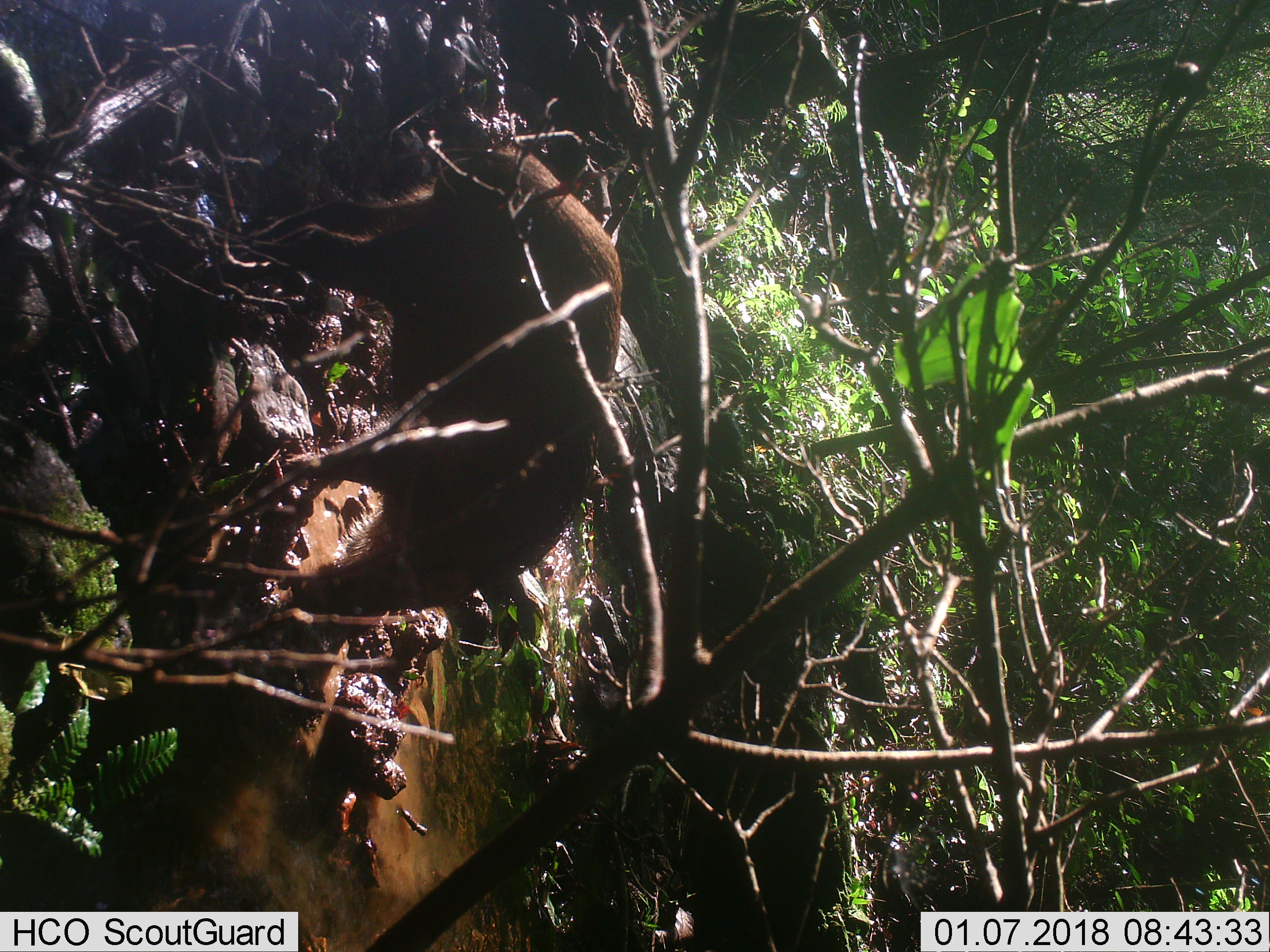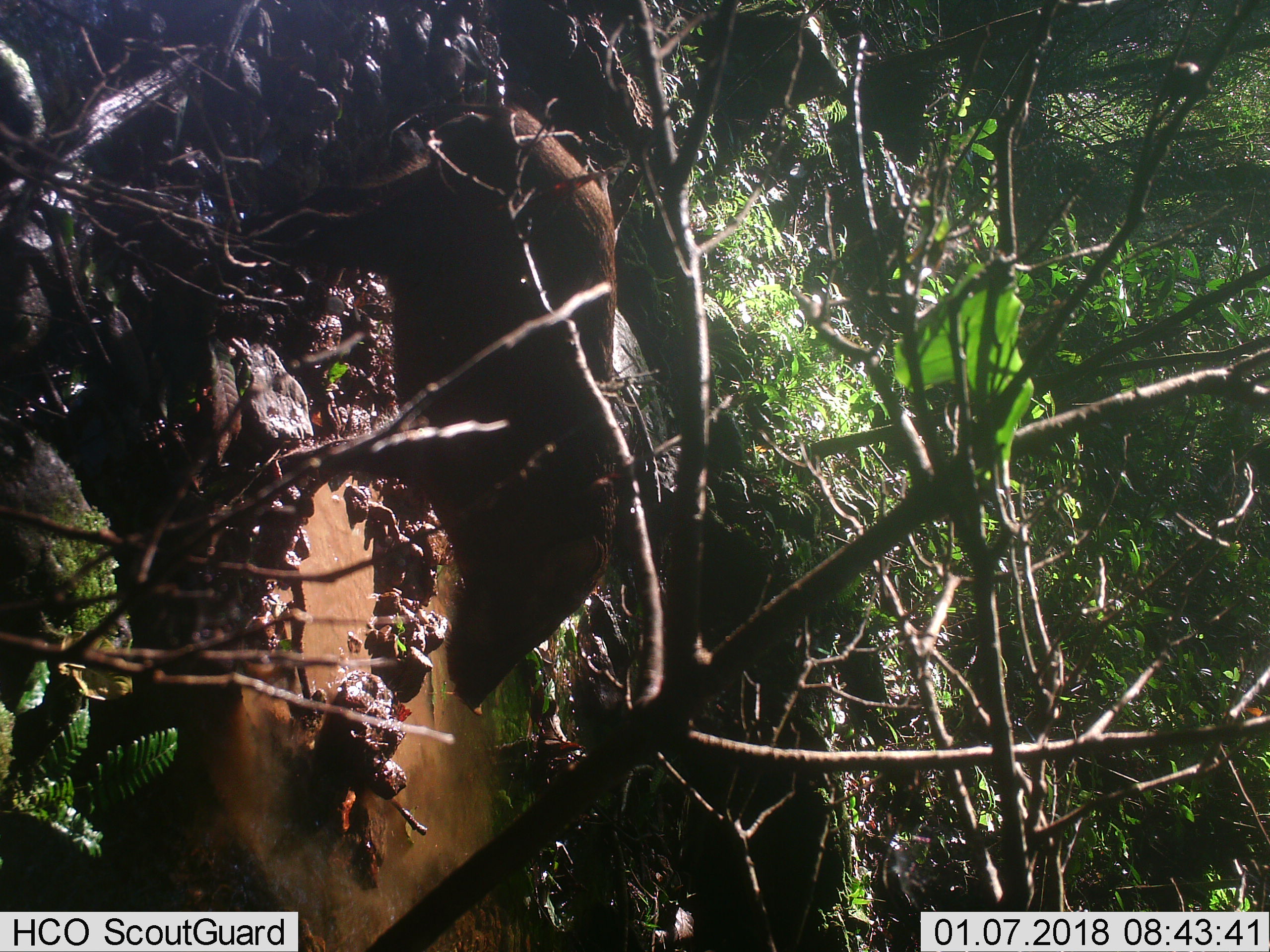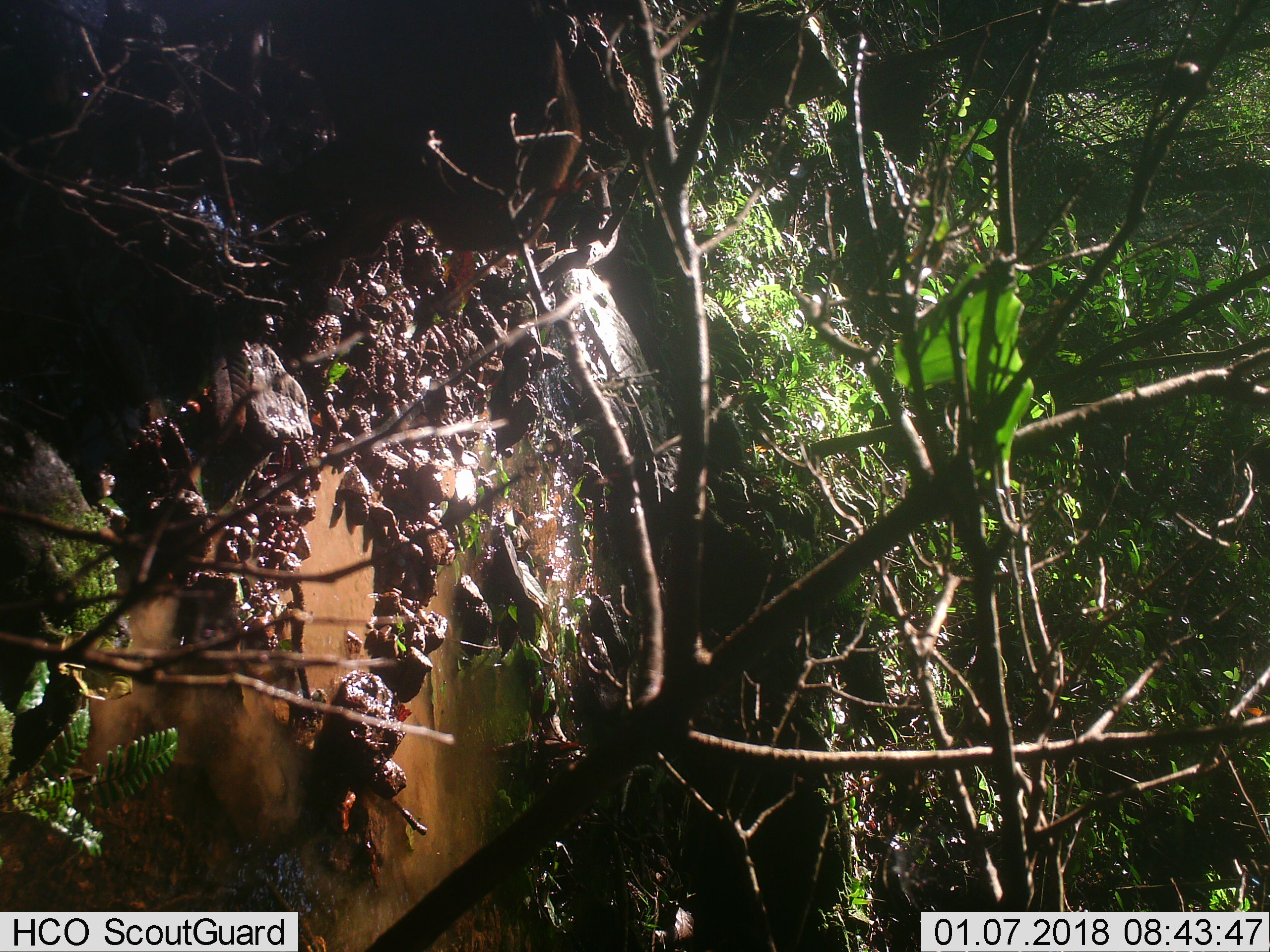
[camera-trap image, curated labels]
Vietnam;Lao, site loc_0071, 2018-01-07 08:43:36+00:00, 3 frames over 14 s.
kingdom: Animalia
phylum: Chordata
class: Mammalia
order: Artiodactyla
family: Suidae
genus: Sus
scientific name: Sus scrofa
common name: eurasian wild pig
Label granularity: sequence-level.